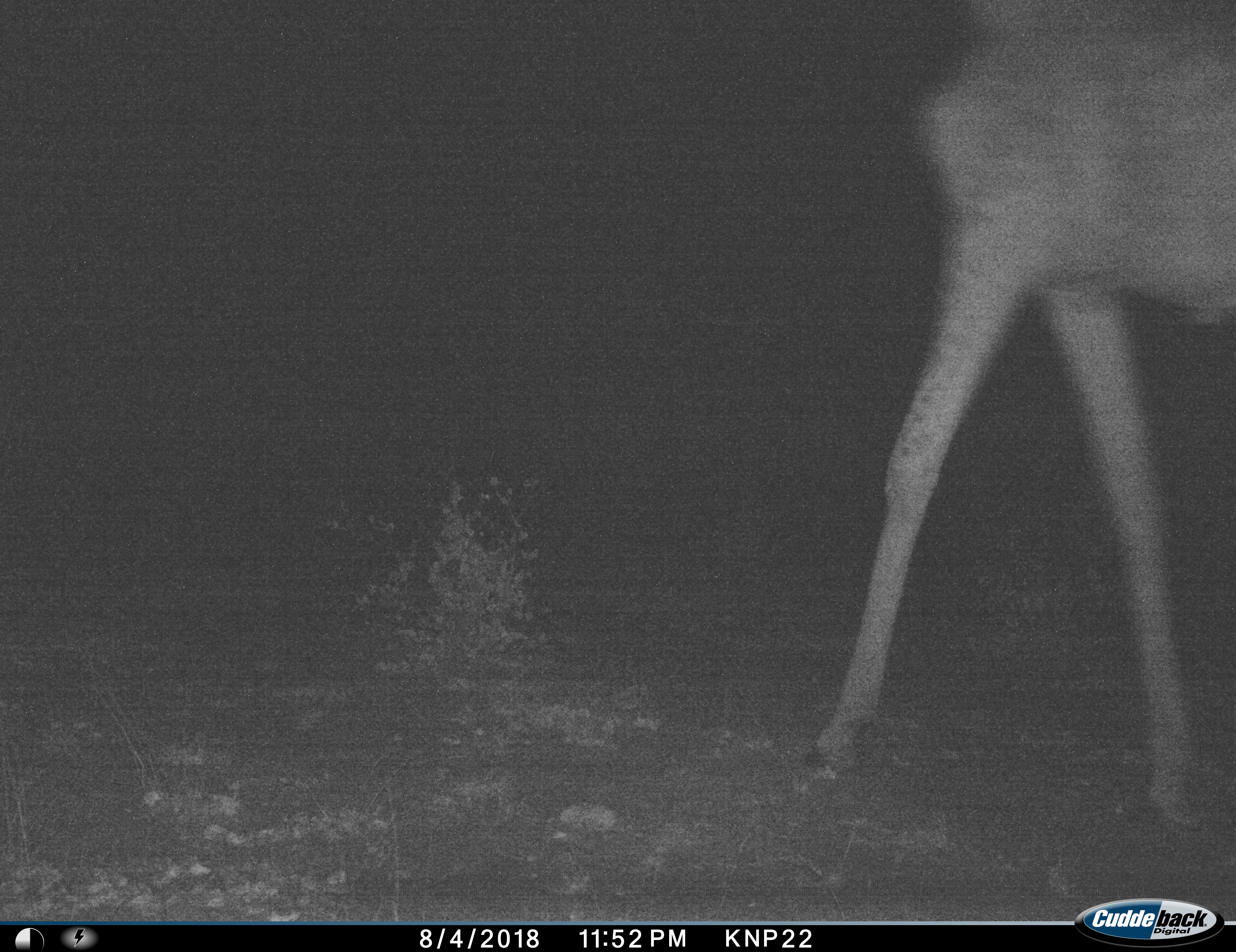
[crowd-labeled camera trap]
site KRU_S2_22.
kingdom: Animalia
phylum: Chordata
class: Mammalia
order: Artiodactyla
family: Giraffidae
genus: Giraffa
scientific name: Giraffa camelopardalis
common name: giraffe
Giraffe (Giraffa camelopardalis), count 1. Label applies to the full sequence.